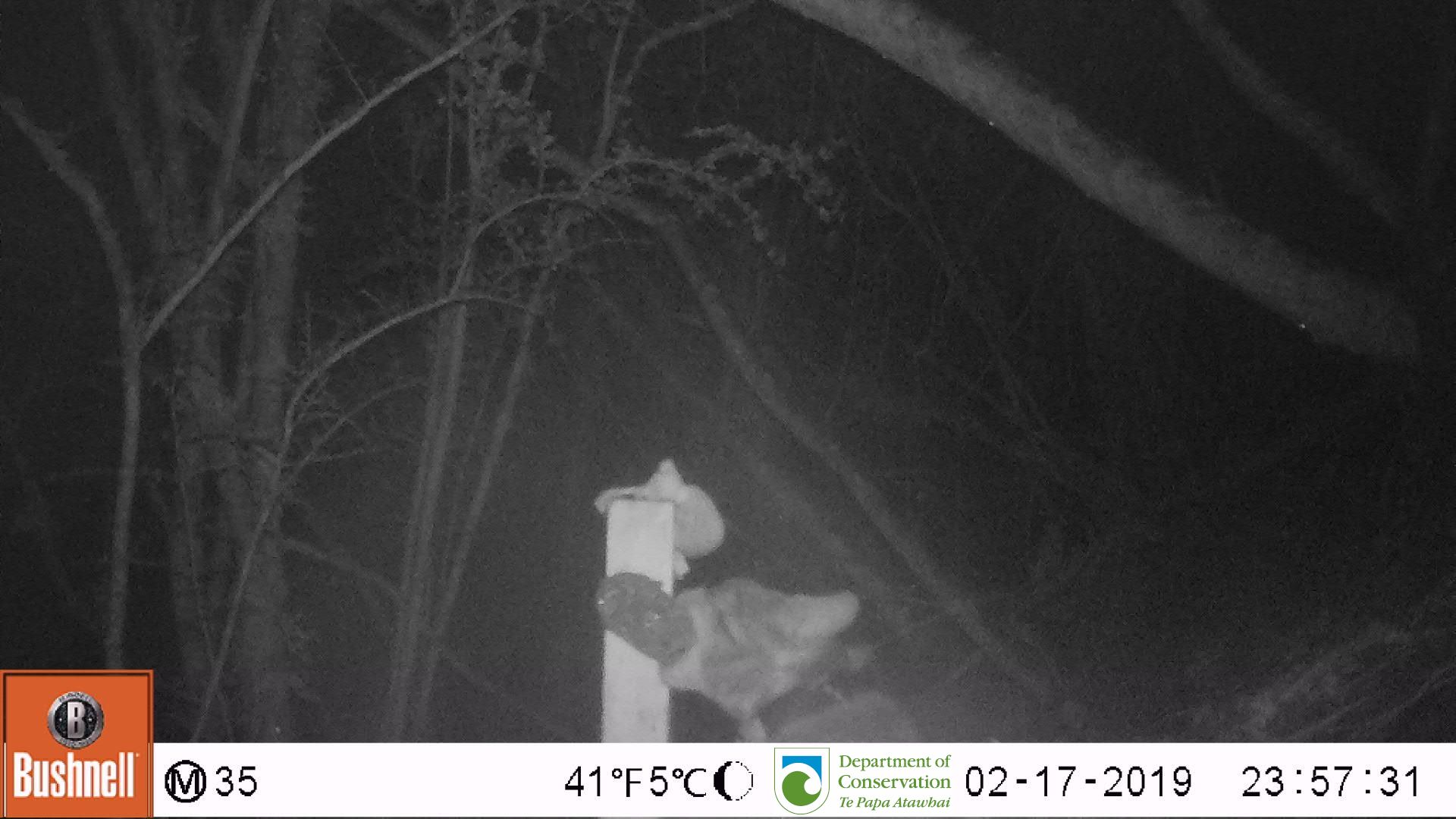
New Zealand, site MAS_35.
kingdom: Animalia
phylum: Chordata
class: Mammalia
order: Carnivora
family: Felidae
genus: Felis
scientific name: Felis catus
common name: domestic cat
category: cat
Cat (domestic cat) (Felis catus).